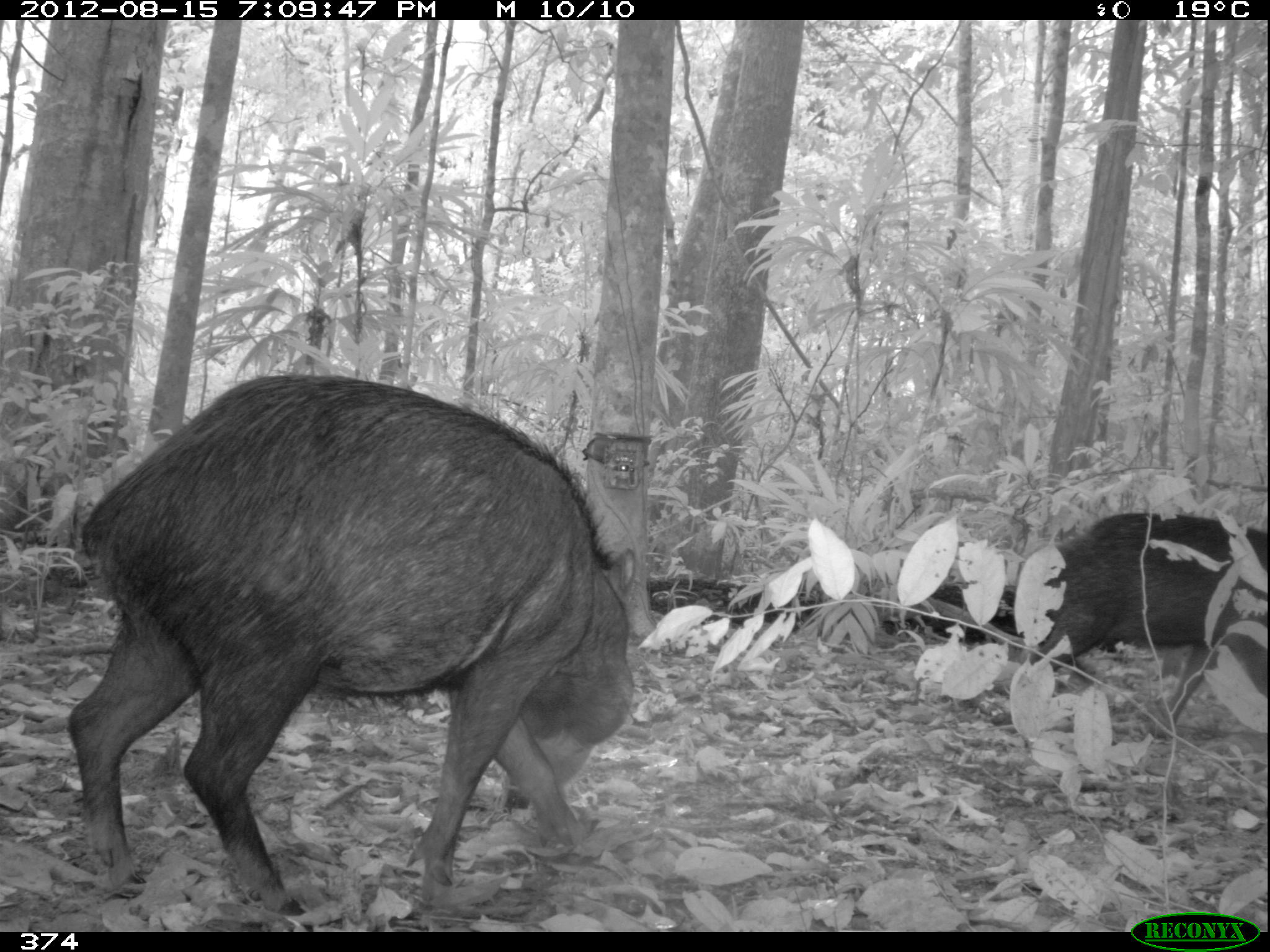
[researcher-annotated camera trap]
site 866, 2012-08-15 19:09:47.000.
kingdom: Animalia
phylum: Chordata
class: Mammalia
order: Artiodactyla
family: Tayassuidae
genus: Tayassu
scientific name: Tayassu pecari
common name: white-lipped peccary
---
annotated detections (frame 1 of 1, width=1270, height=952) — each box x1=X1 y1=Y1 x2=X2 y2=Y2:
tayassu pecari: x1=61 y1=367 x2=633 y2=906; x1=1038 y1=506 x2=1269 y2=732